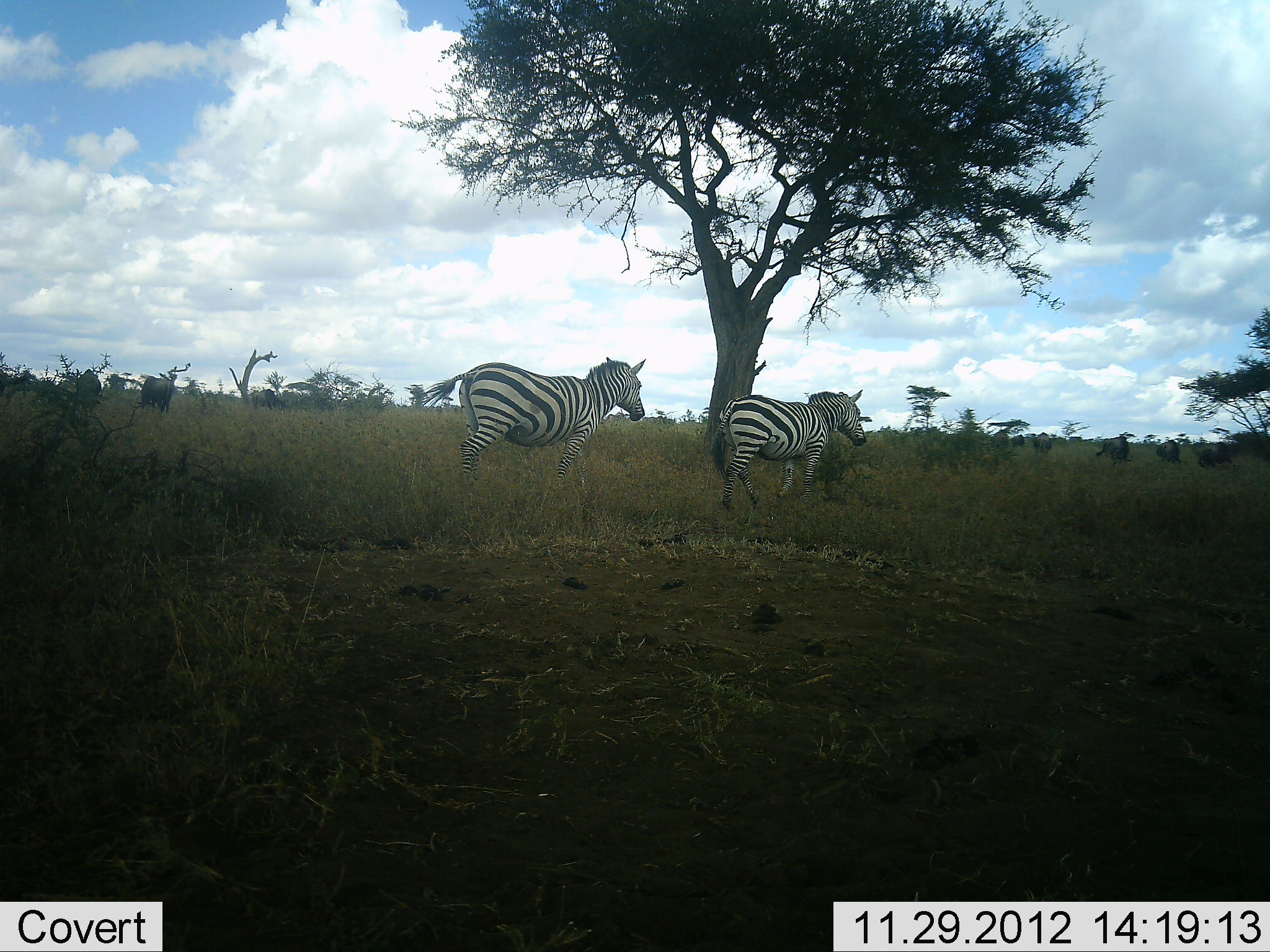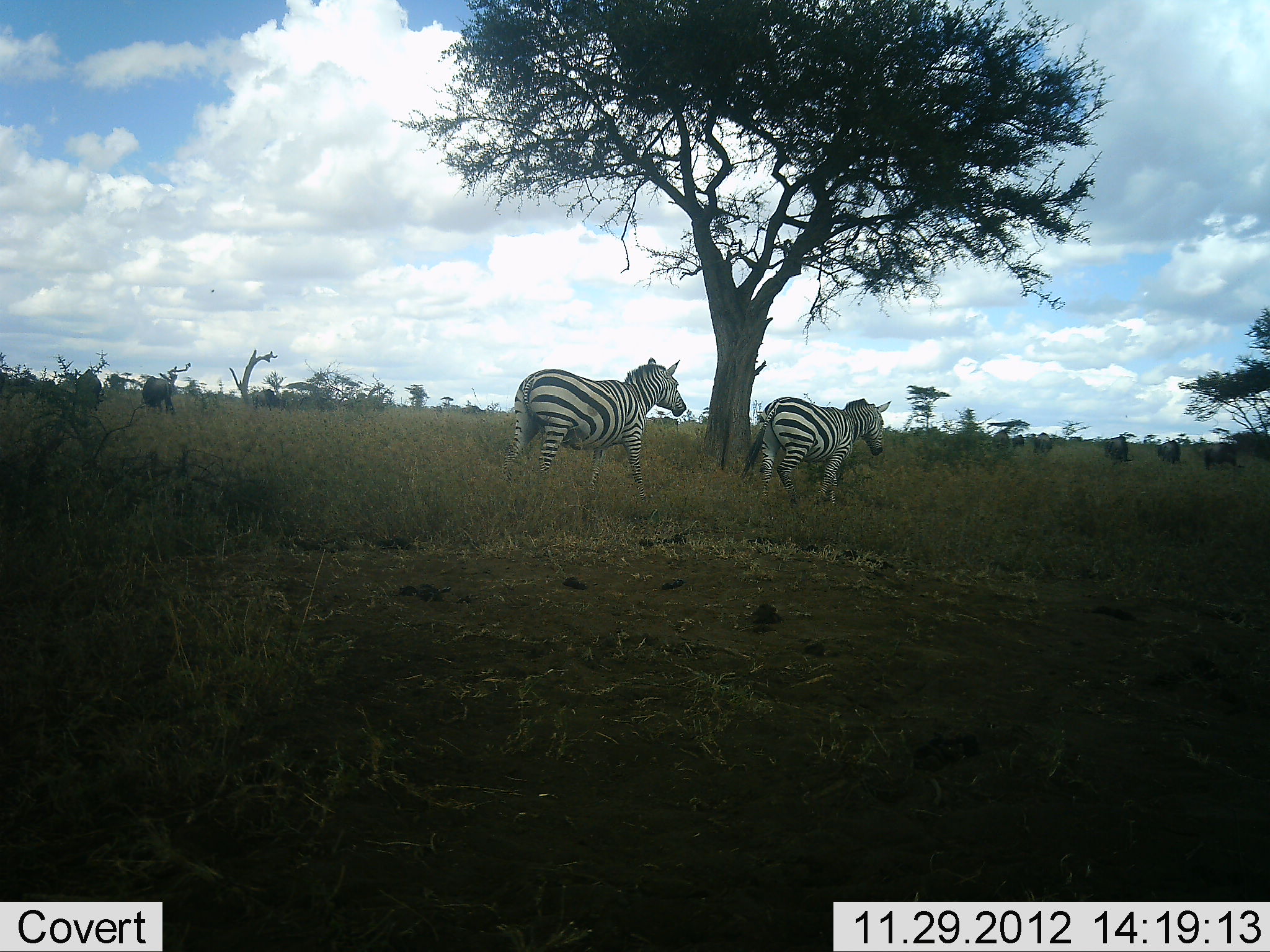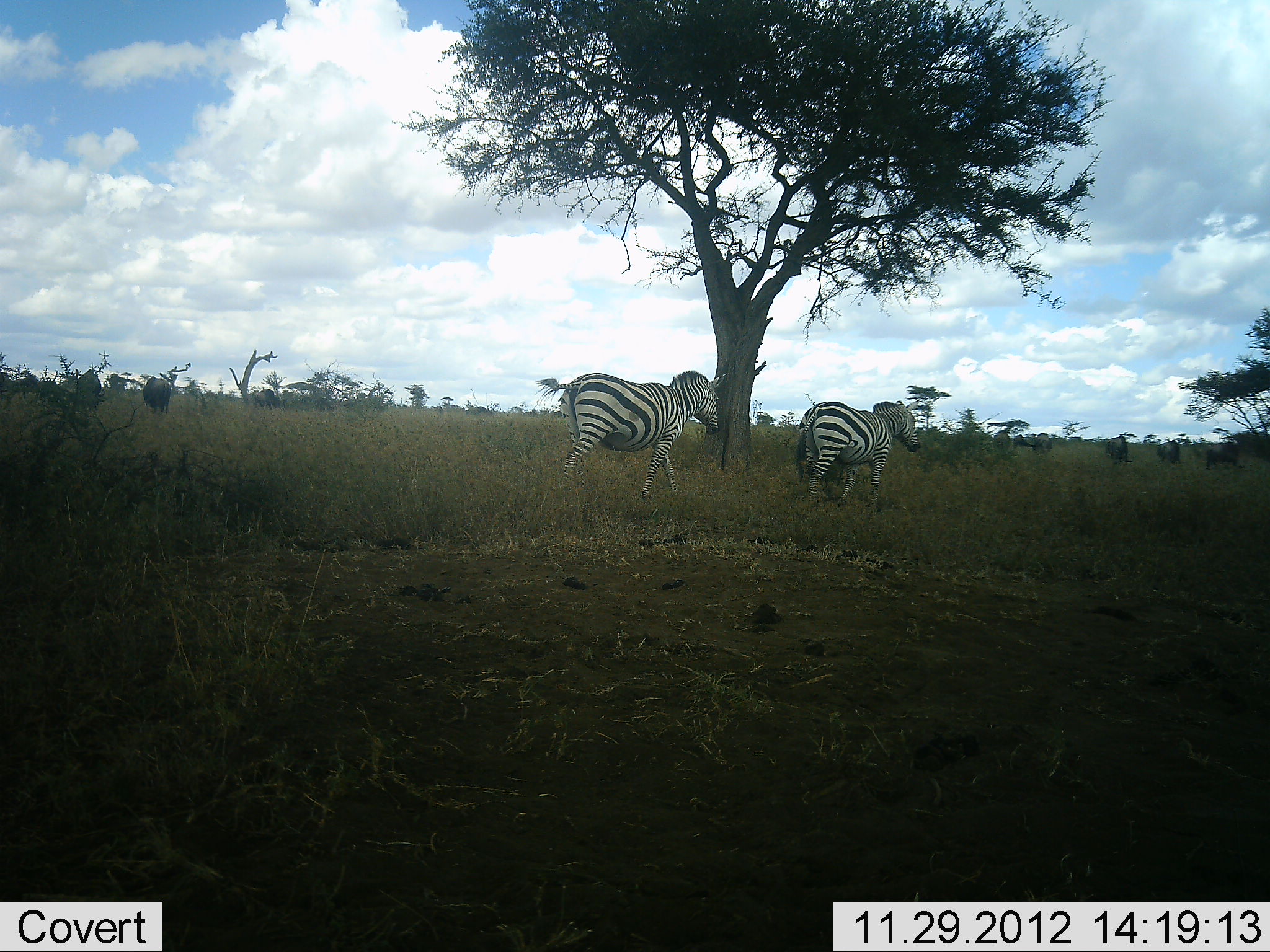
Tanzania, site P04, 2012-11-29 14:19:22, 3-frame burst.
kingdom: Animalia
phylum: Chordata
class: Mammalia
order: Perissodactyla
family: Equidae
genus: Equus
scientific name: Equus quagga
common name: plains zebra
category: zebra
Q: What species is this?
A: Zebra (plains zebra) (Equus quagga).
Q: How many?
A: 2.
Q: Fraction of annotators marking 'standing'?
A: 0%.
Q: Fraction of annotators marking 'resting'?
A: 0%.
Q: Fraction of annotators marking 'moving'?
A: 100%.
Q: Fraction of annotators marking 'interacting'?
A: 0%.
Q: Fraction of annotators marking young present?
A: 0%.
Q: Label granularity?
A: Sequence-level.